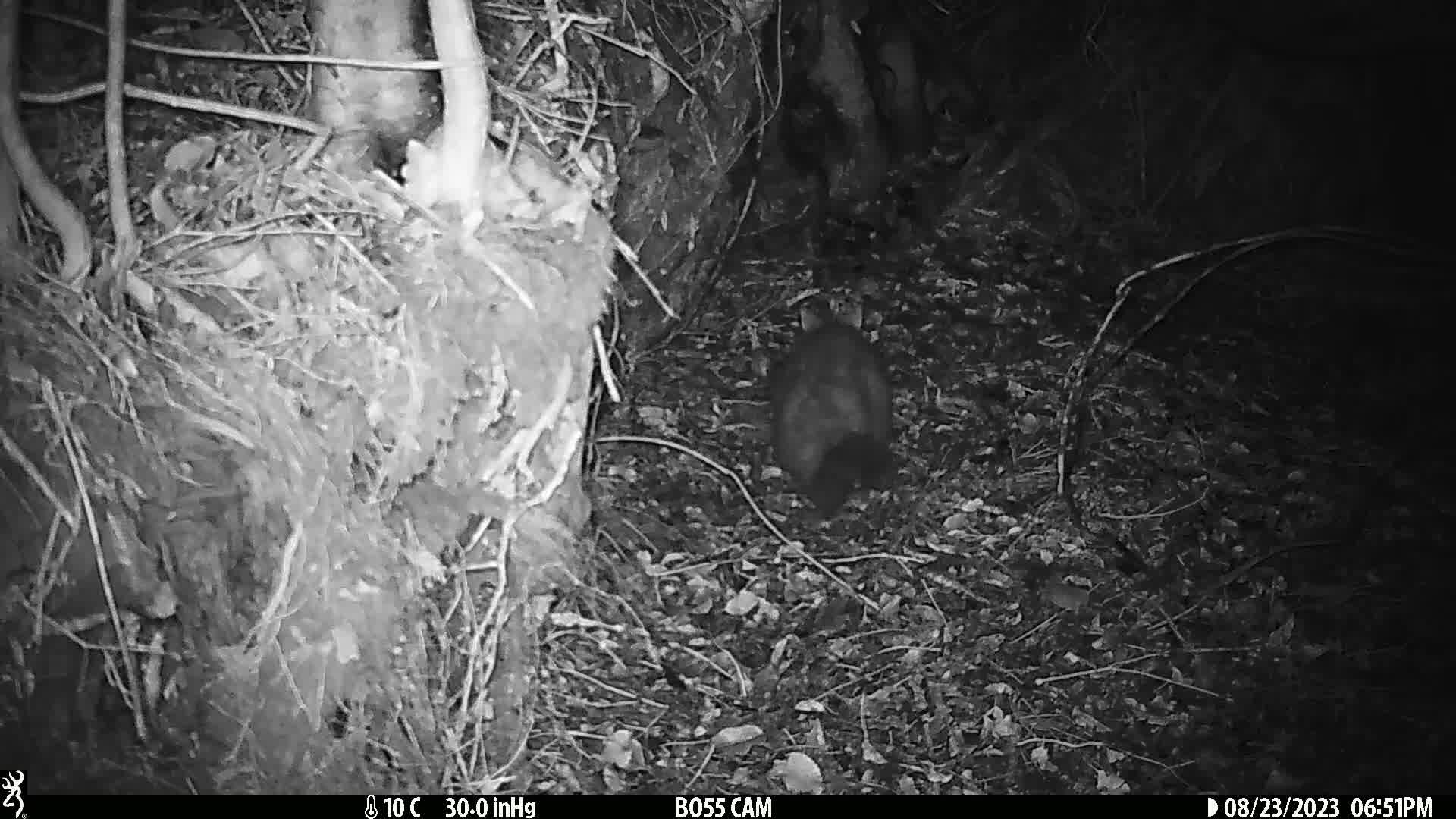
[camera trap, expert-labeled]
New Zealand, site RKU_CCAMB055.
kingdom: Animalia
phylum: Chordata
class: Mammalia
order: Diprotodontia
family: Phalangeridae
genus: Trichosurus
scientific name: Trichosurus vulpecula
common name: common brushtail possum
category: possum